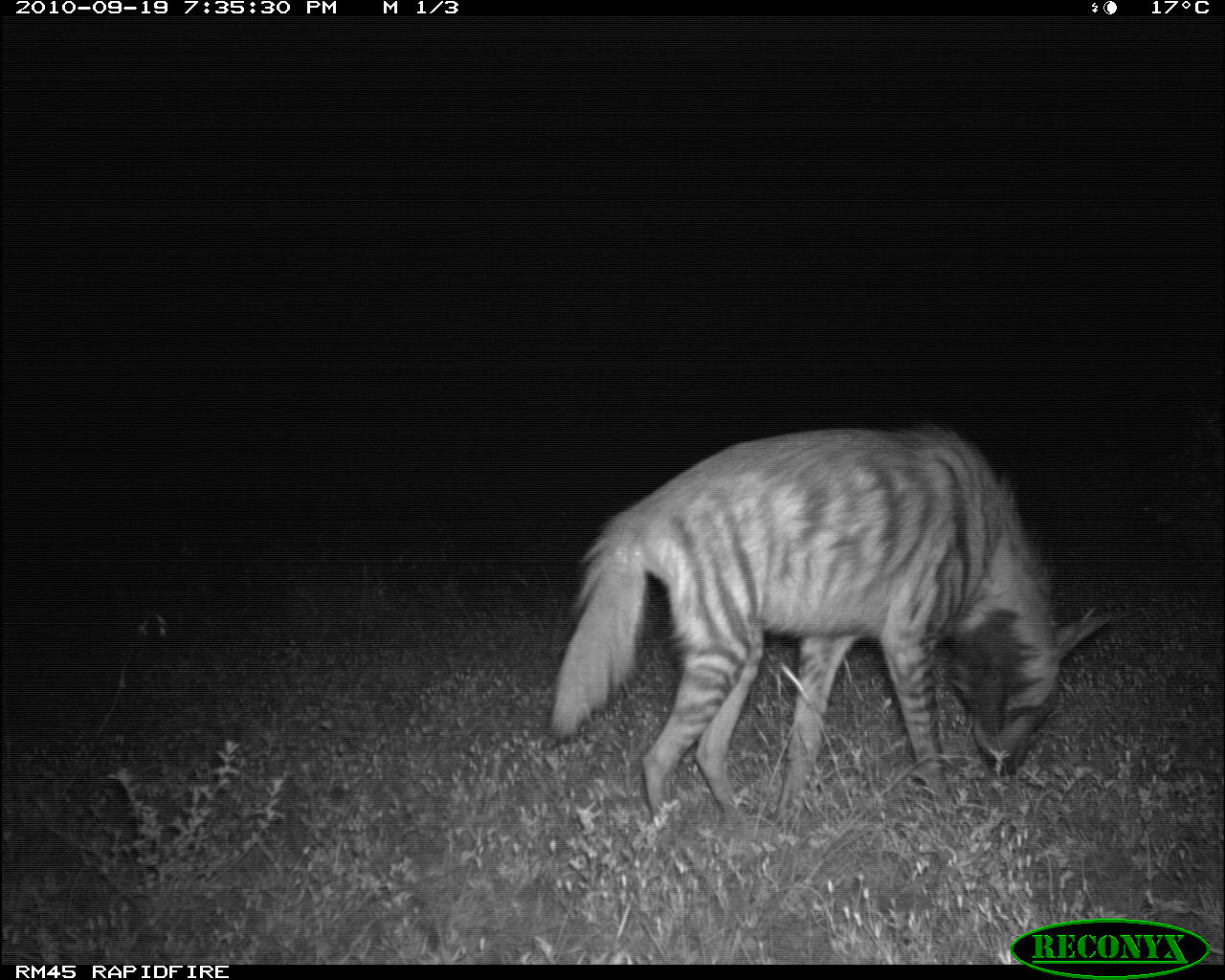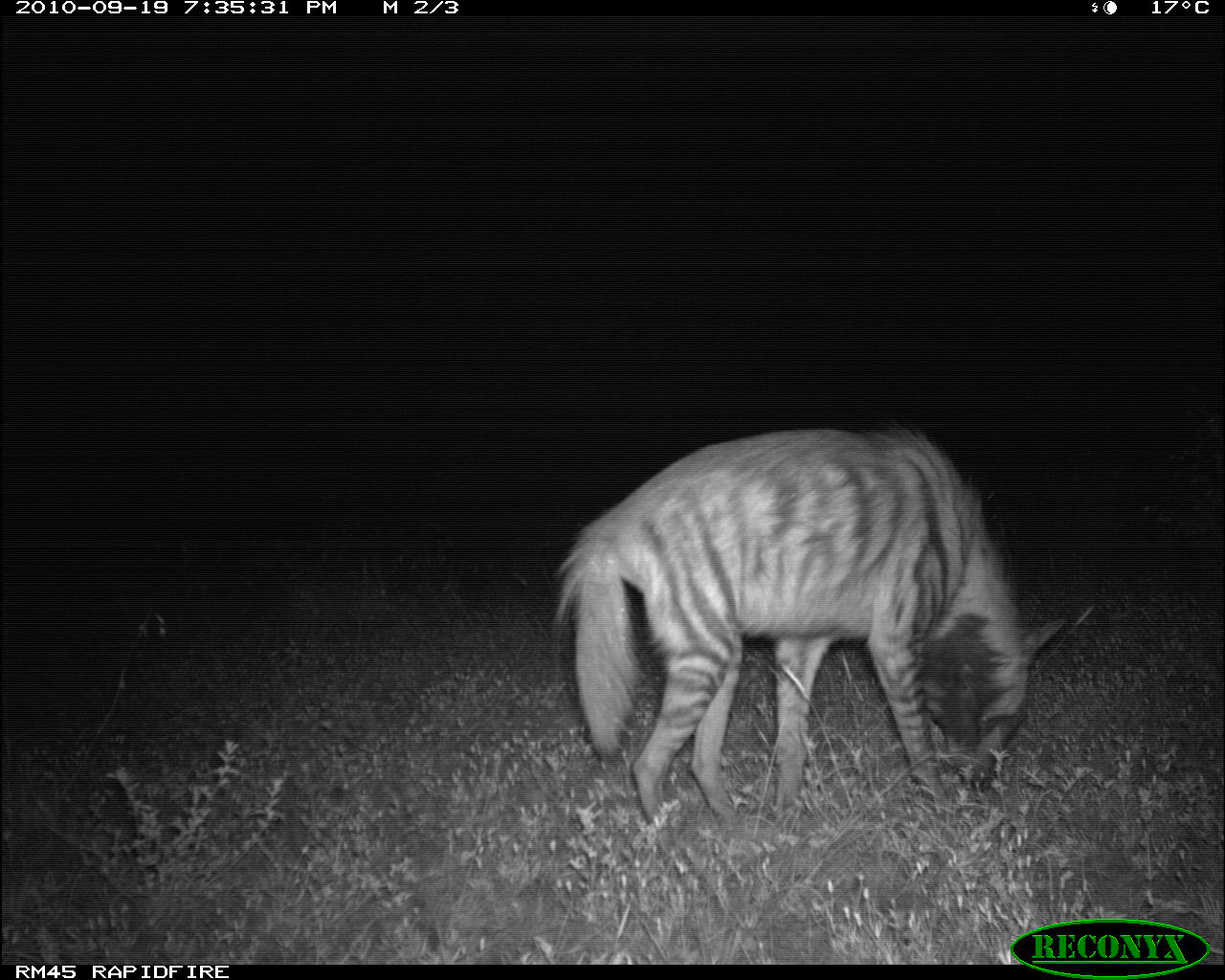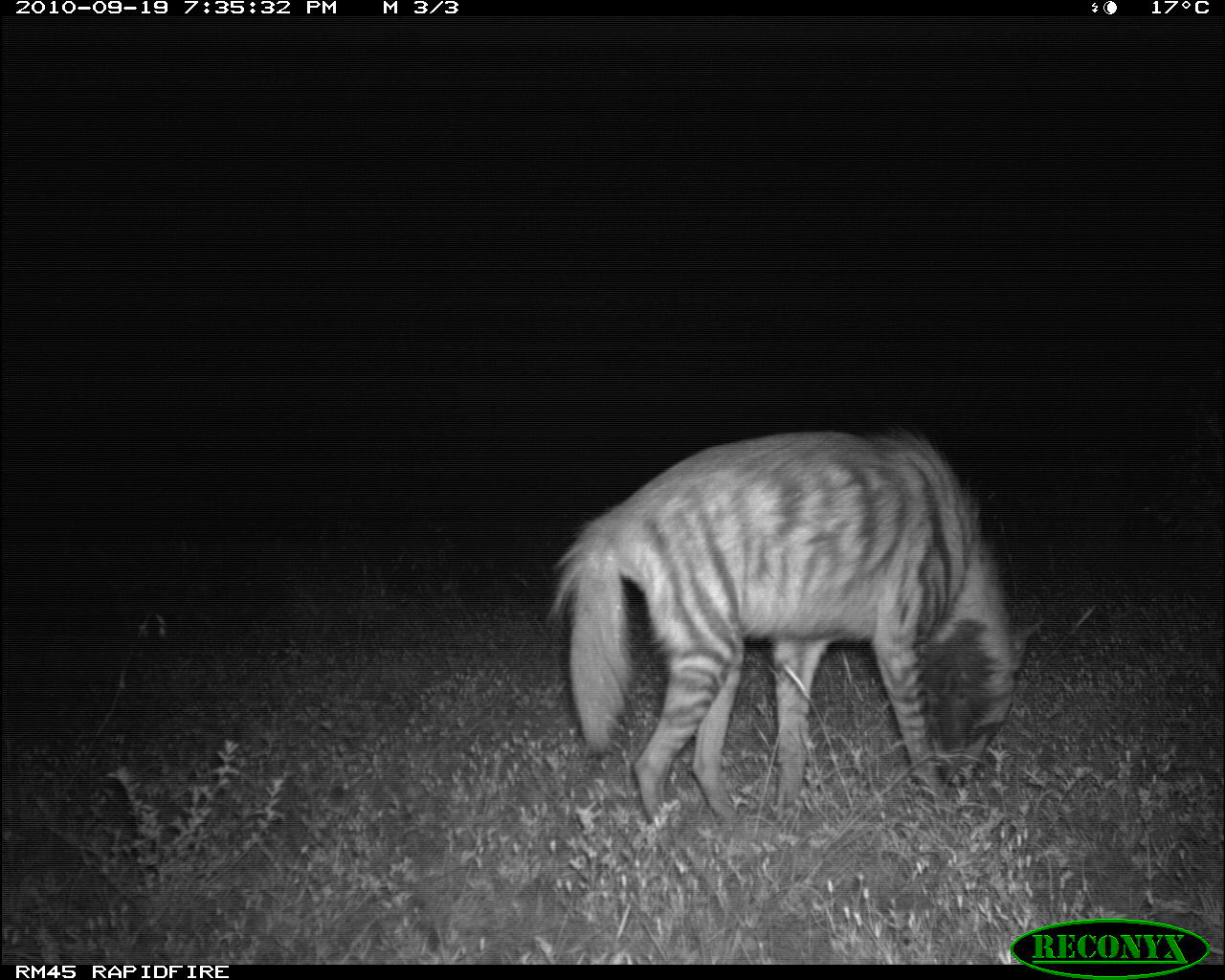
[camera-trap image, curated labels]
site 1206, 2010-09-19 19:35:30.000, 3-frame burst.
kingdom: Animalia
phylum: Chordata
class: Mammalia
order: Carnivora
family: Hyaenidae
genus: Hyaena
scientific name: Hyaena hyaena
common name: striped hyena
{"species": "Hyaena hyaena (striped hyena)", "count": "1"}